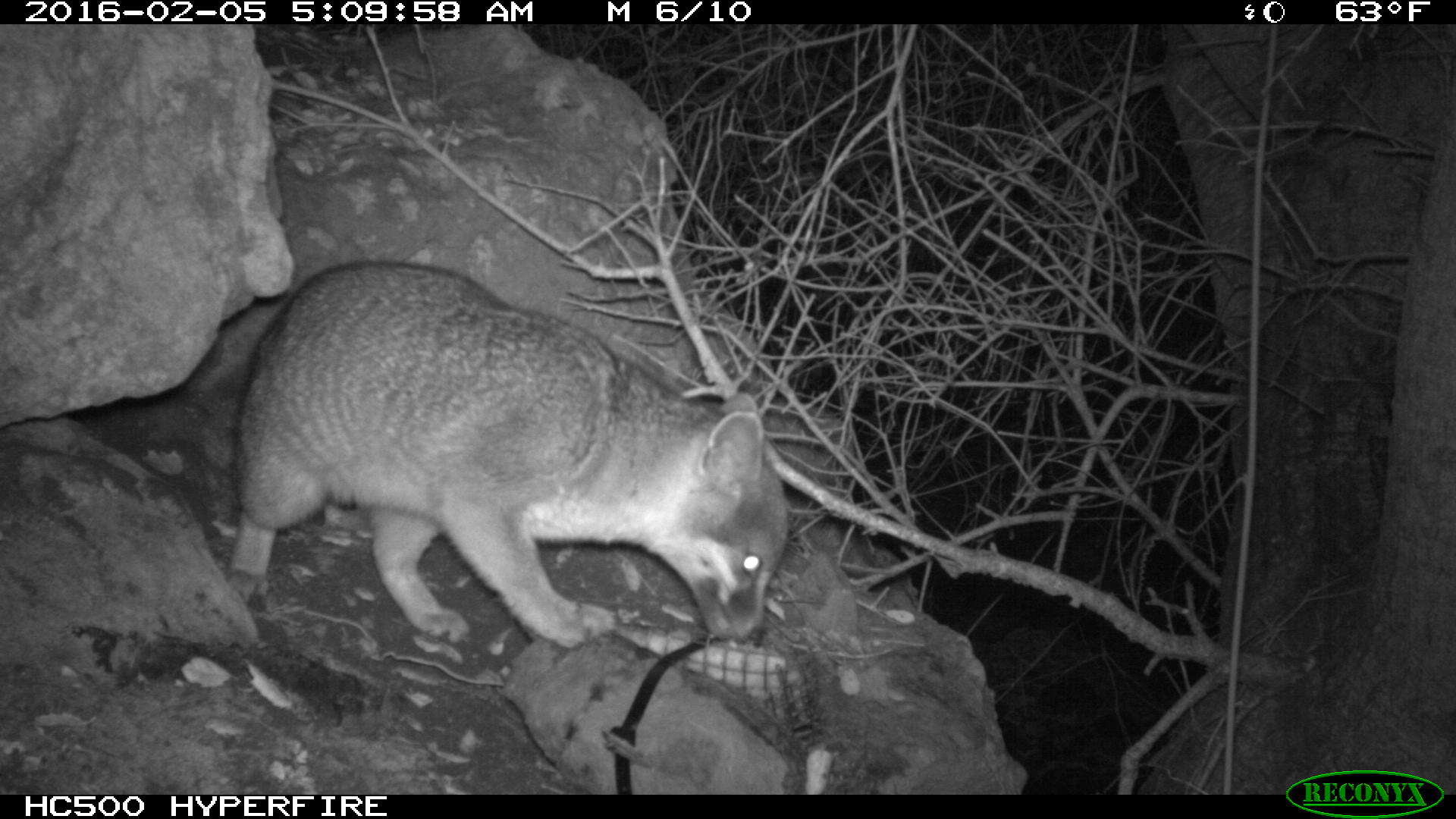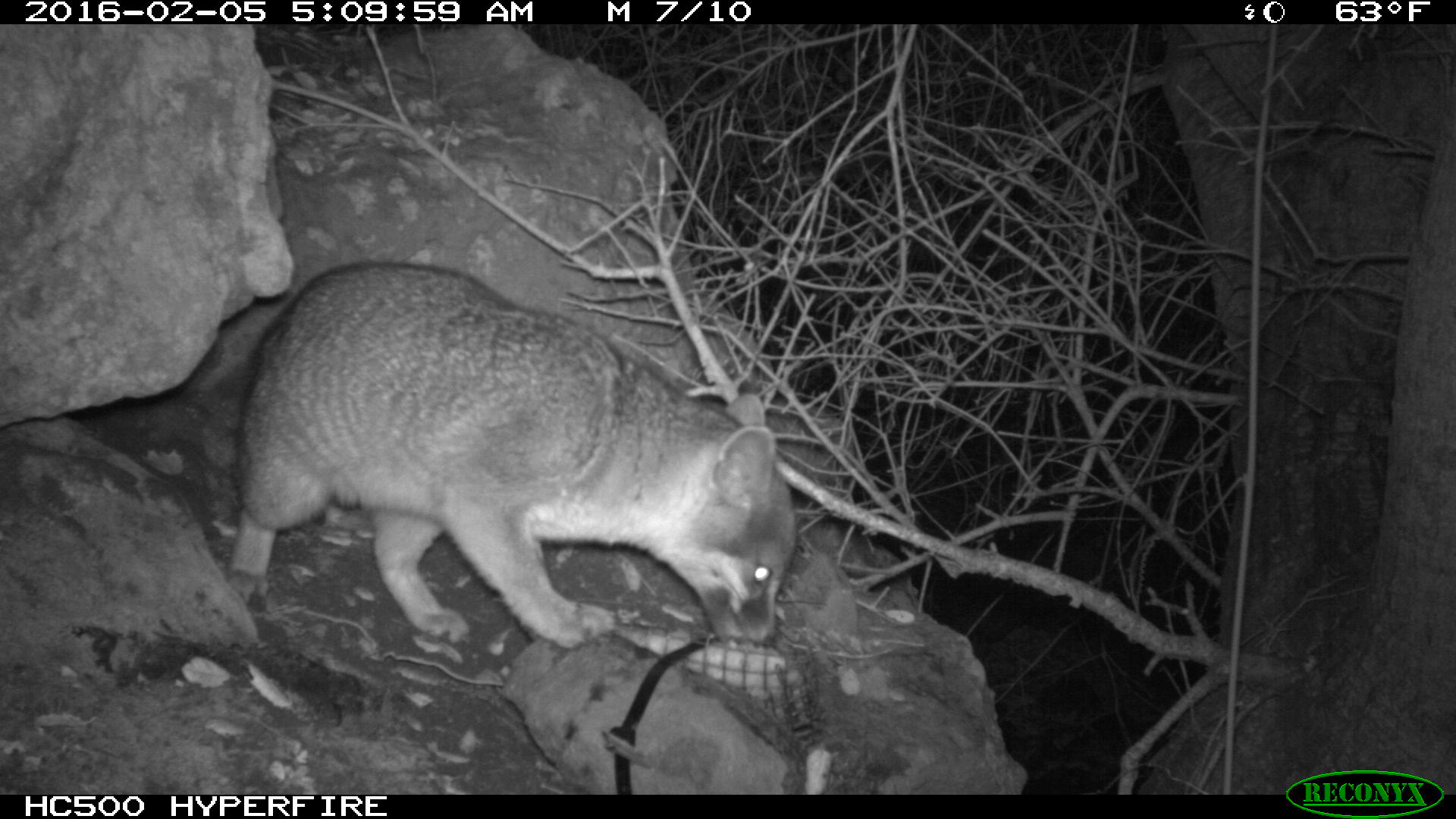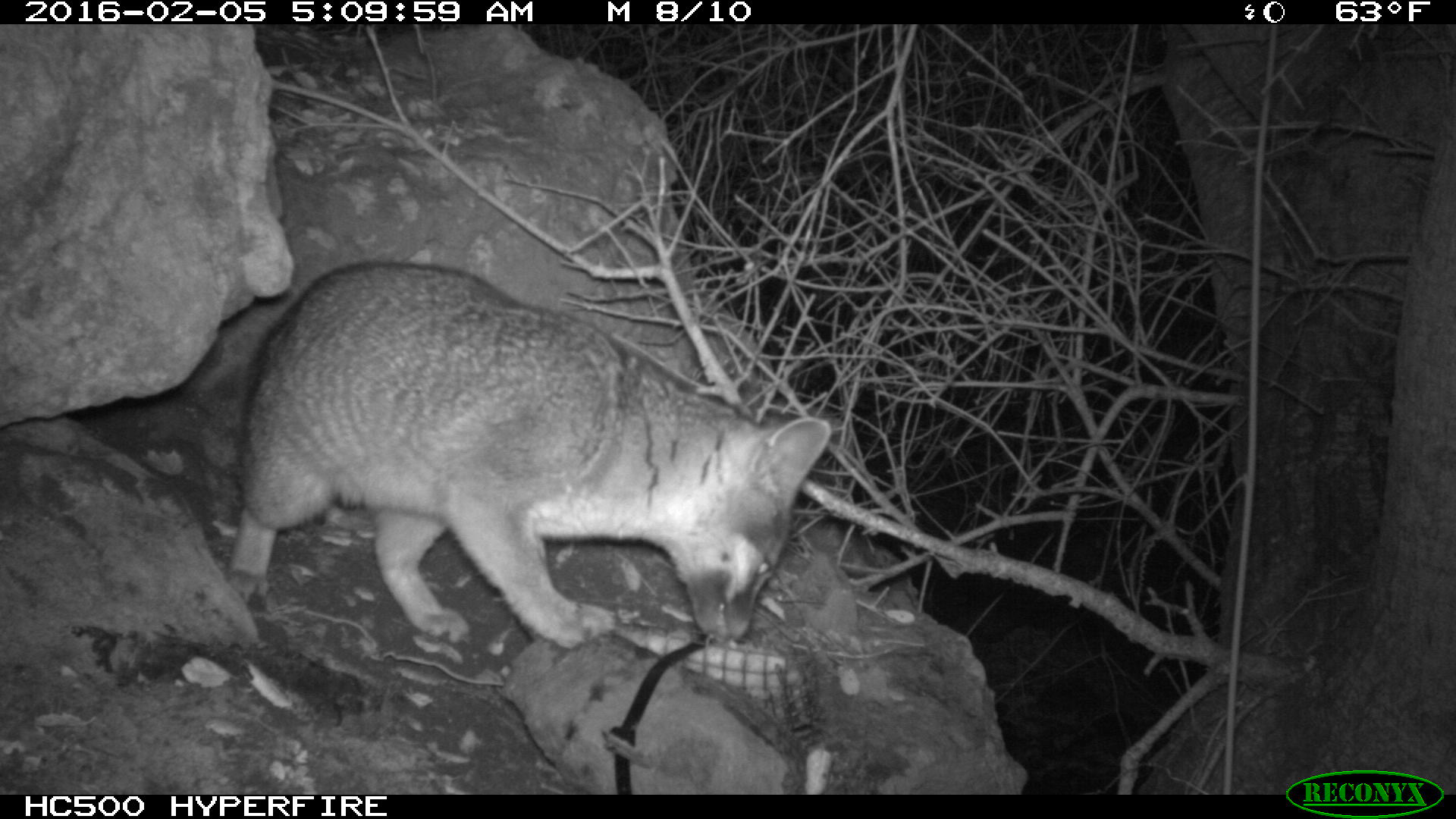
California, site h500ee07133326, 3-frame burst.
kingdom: Animalia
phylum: Chordata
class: Mammalia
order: Carnivora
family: Canidae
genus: Urocyon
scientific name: Urocyon littoralis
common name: island fox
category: fox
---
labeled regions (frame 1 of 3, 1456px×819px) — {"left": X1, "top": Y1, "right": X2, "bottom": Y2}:
fox: {"left": 224, "top": 262, "right": 789, "bottom": 651}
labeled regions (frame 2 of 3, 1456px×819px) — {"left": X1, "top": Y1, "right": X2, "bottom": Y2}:
fox: {"left": 224, "top": 259, "right": 792, "bottom": 649}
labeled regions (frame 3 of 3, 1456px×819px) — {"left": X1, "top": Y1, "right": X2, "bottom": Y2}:
fox: {"left": 229, "top": 262, "right": 831, "bottom": 651}